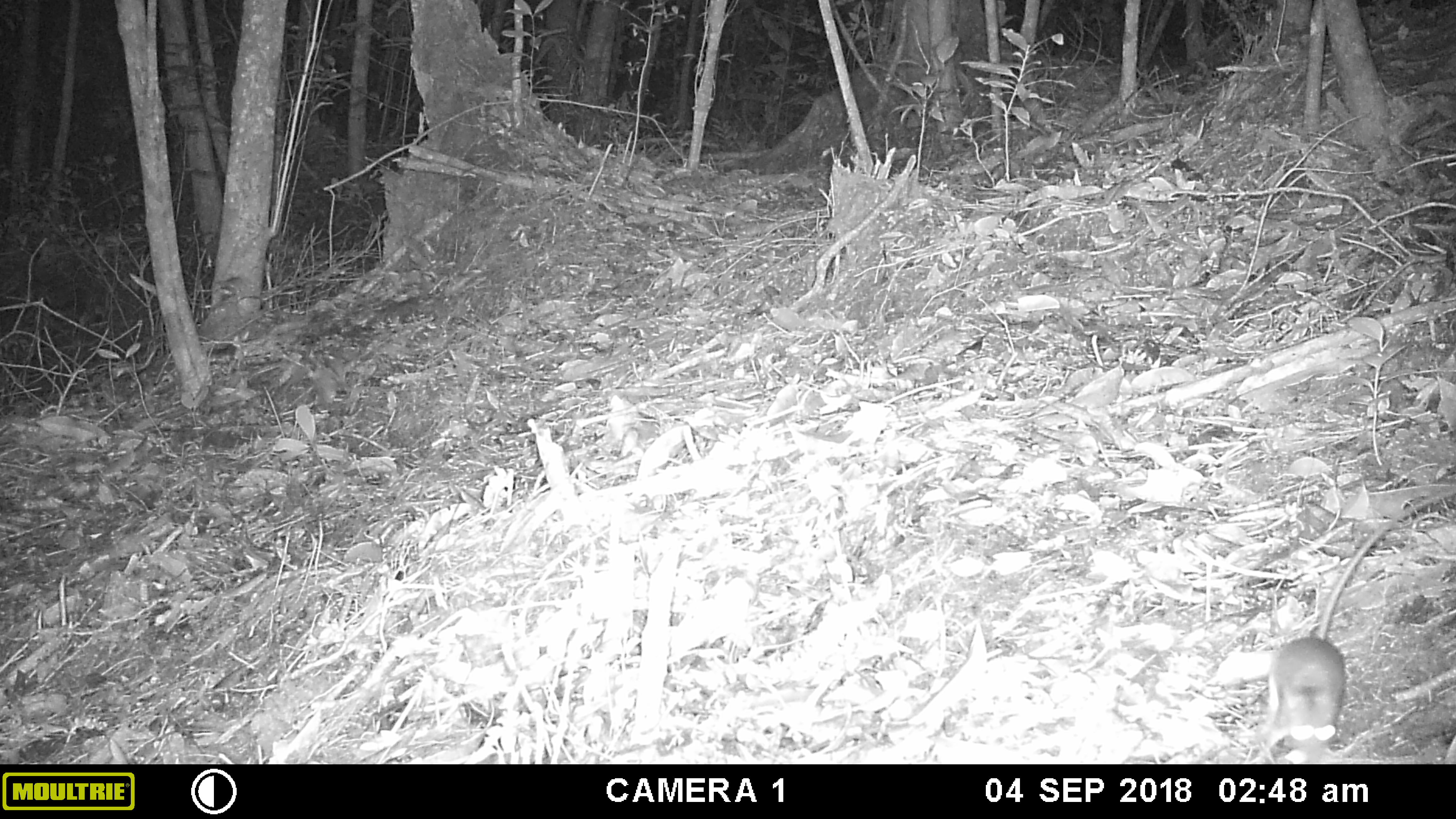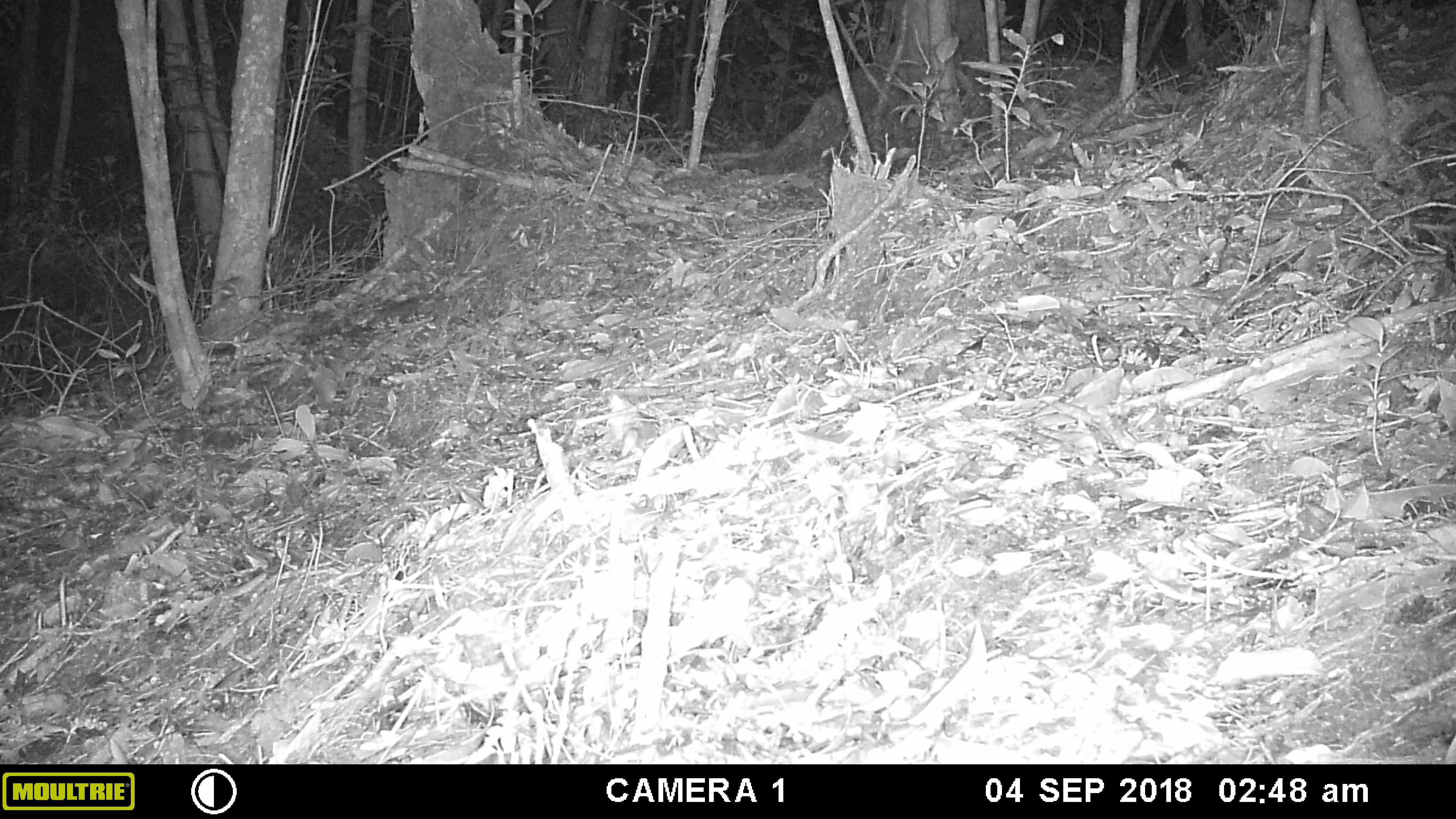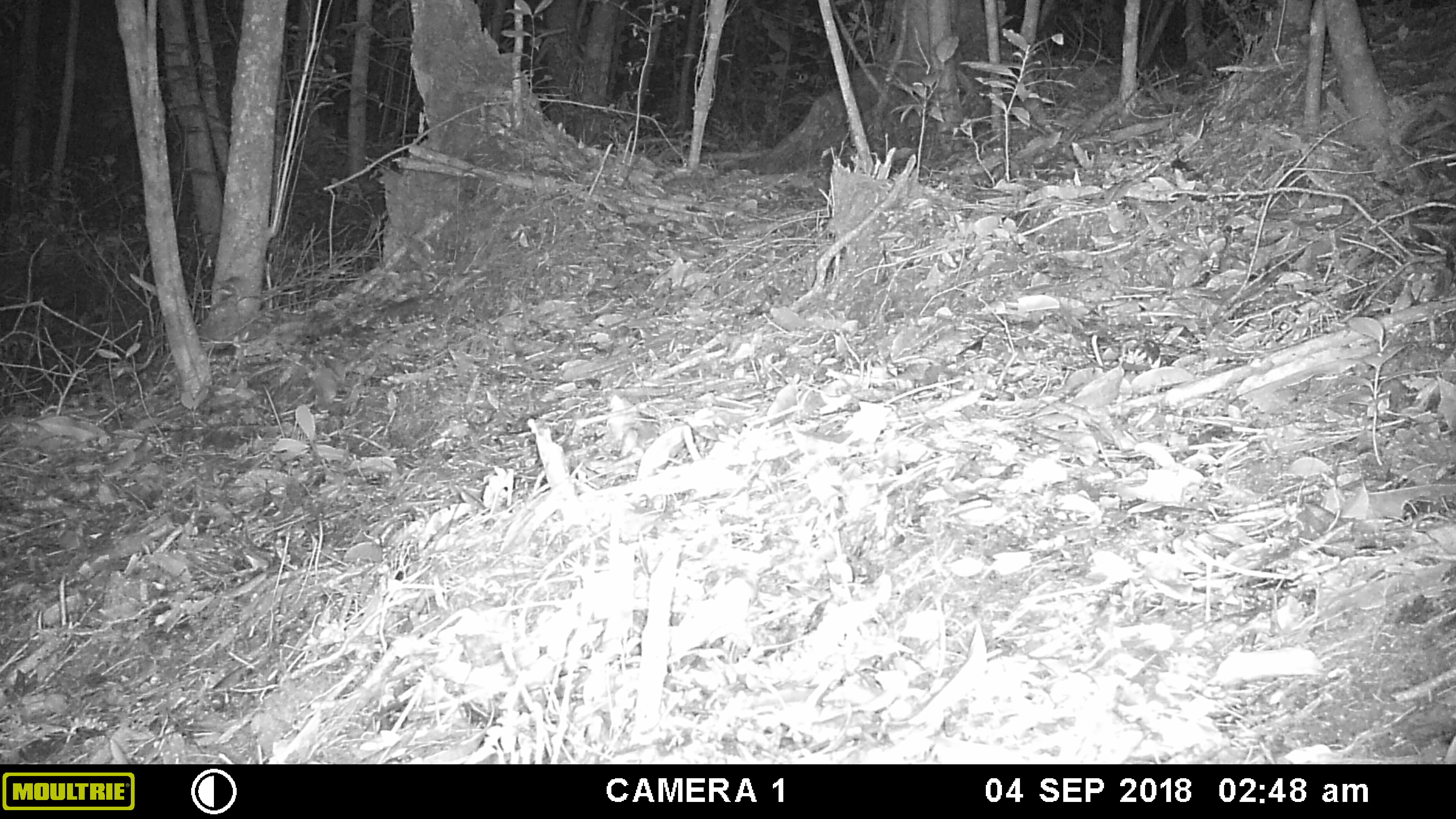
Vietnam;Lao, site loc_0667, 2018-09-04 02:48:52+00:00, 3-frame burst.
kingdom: Animalia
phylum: Chordata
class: Mammalia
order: Rodentia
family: Muridae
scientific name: Muridae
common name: old-world mice and rats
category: unidentified murid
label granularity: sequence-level